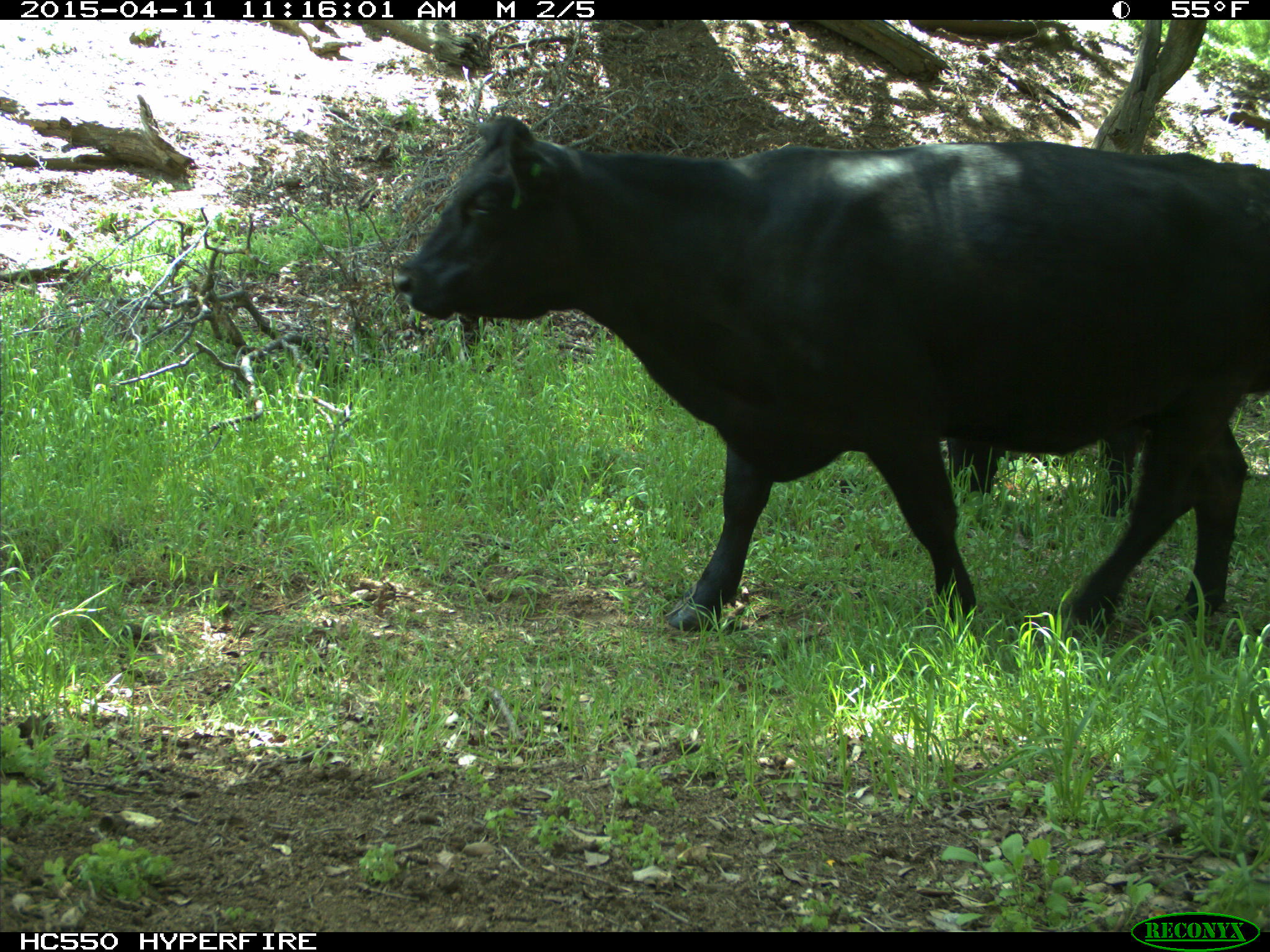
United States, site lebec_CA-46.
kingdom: Animalia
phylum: Chordata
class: Mammalia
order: Artiodactyla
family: Bovidae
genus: Bos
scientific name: Bos taurus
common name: domestic cow